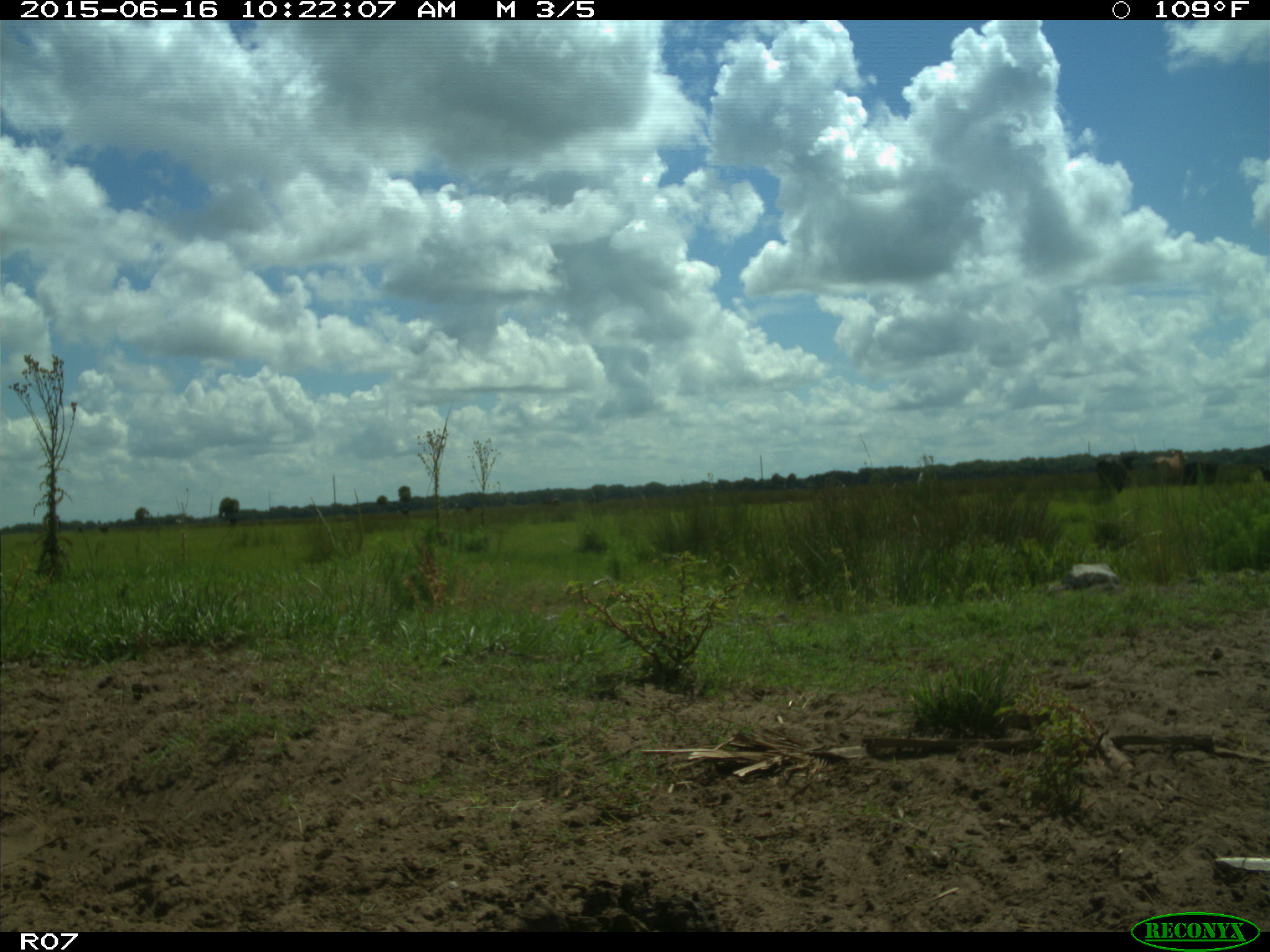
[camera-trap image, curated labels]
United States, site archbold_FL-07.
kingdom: Animalia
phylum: Chordata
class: Mammalia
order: Artiodactyla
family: Bovidae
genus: Bos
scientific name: Bos taurus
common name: domestic cow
Bos taurus (domestic cow).